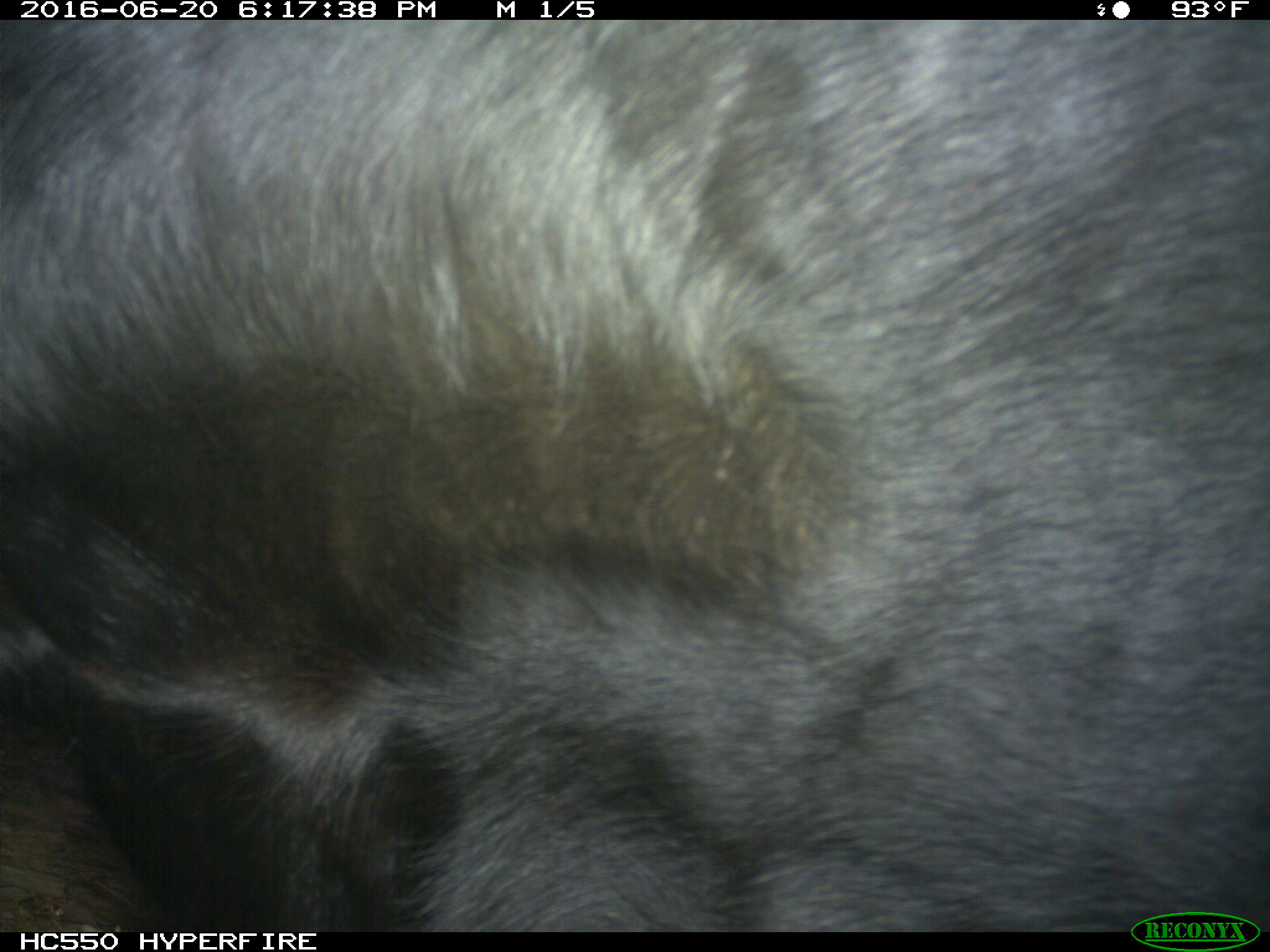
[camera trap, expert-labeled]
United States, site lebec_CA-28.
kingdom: Animalia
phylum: Chordata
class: Mammalia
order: Artiodactyla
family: Bovidae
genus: Bos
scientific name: Bos taurus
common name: domestic cow